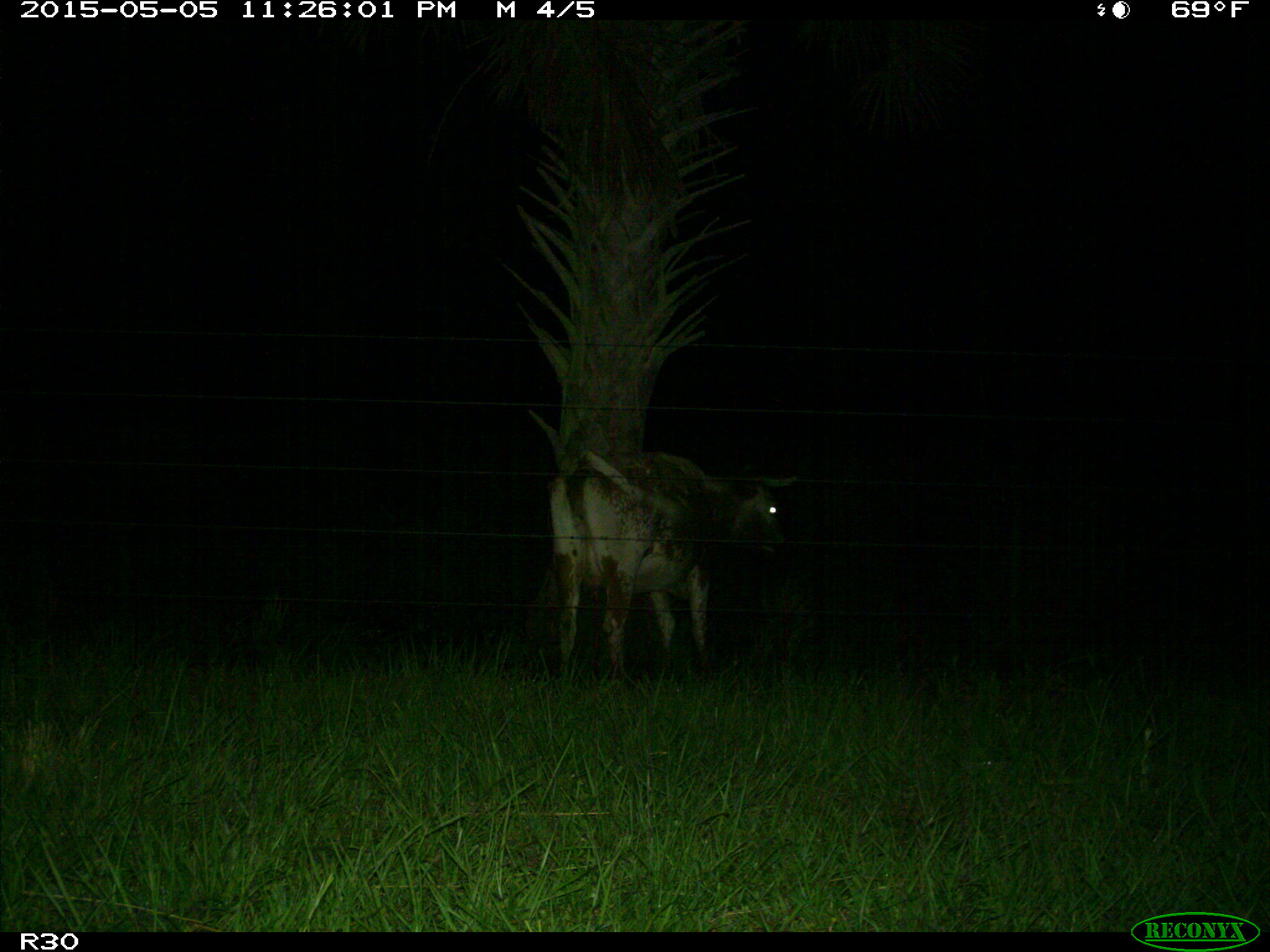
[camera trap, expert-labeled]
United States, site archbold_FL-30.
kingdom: Animalia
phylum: Chordata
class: Mammalia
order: Artiodactyla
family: Bovidae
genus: Bos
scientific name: Bos taurus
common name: domestic cow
Bos taurus (domestic cow).